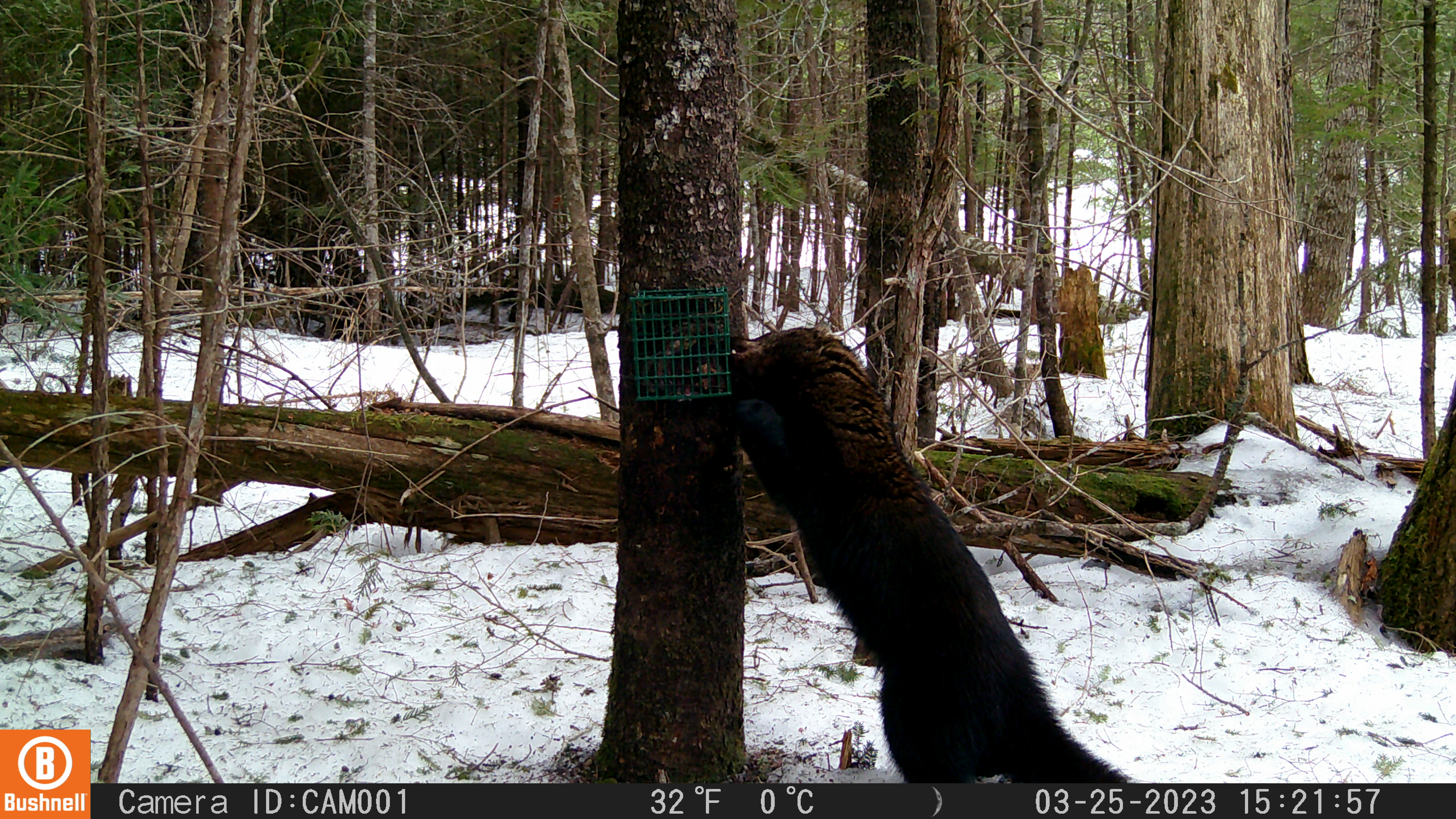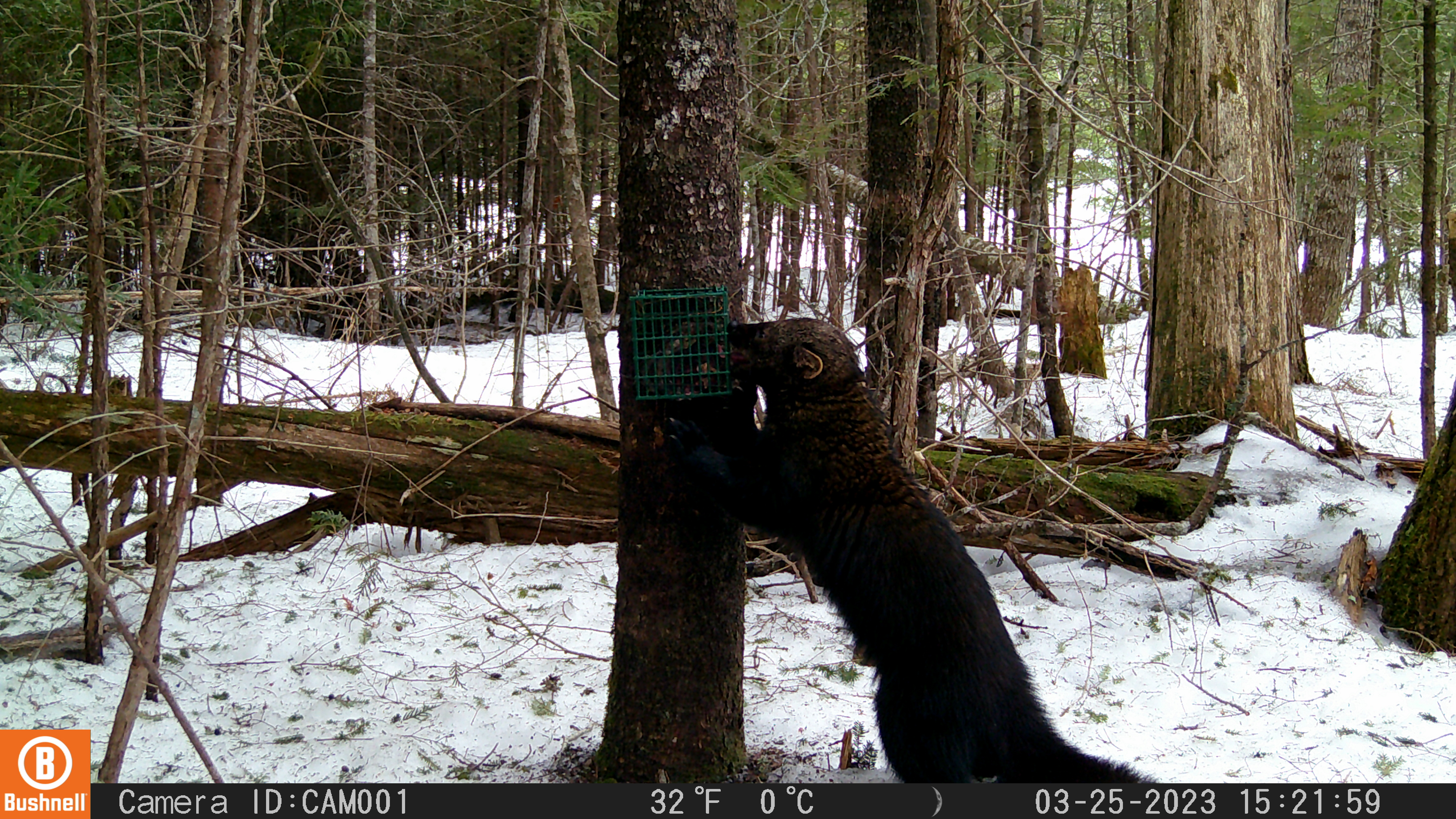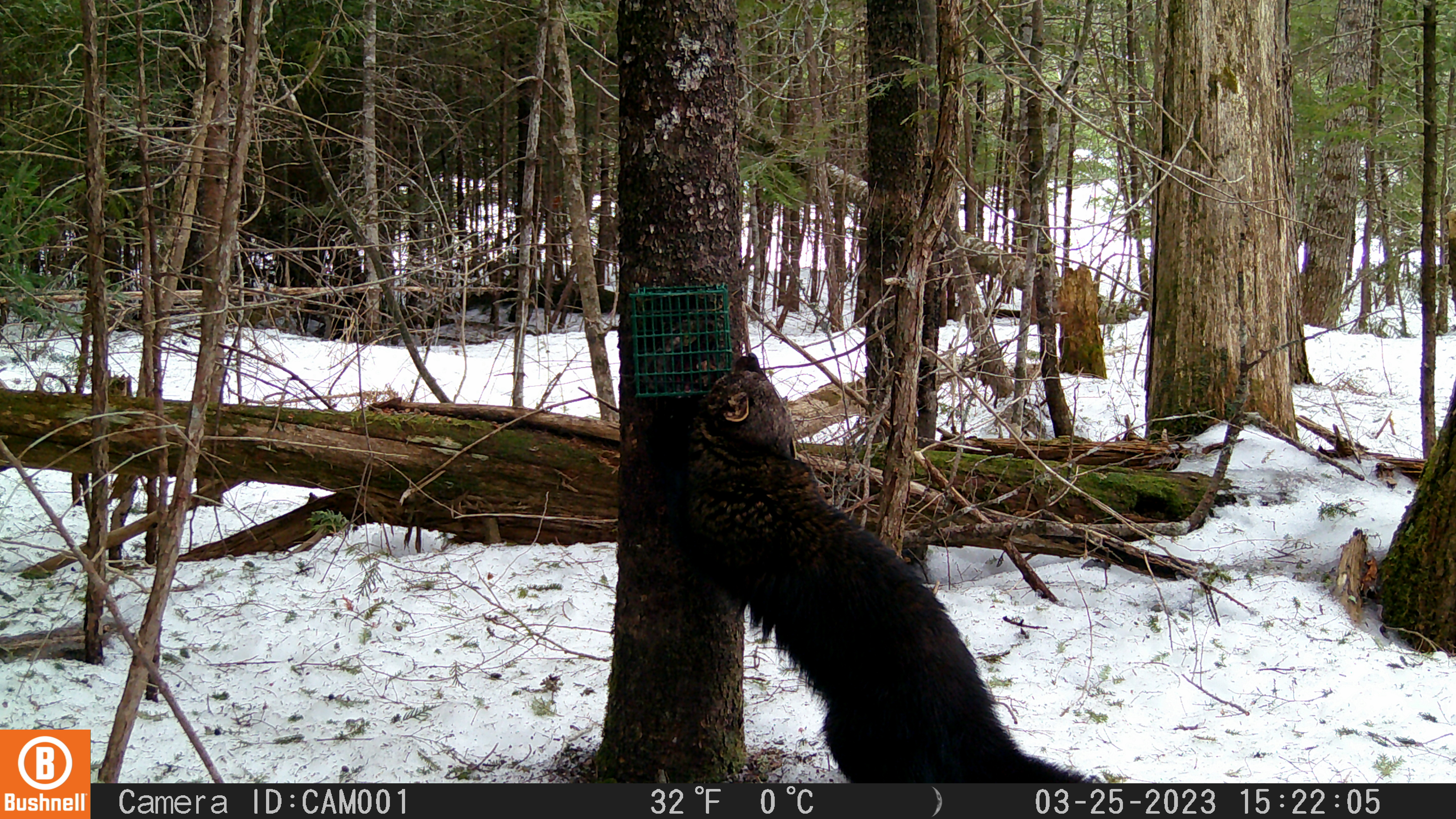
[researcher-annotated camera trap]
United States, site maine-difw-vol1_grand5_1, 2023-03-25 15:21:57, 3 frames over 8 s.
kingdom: Animalia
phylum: Chordata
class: Mammalia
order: Carnivora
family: Mustelidae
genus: Pekania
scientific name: Pekania pennanti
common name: fisher